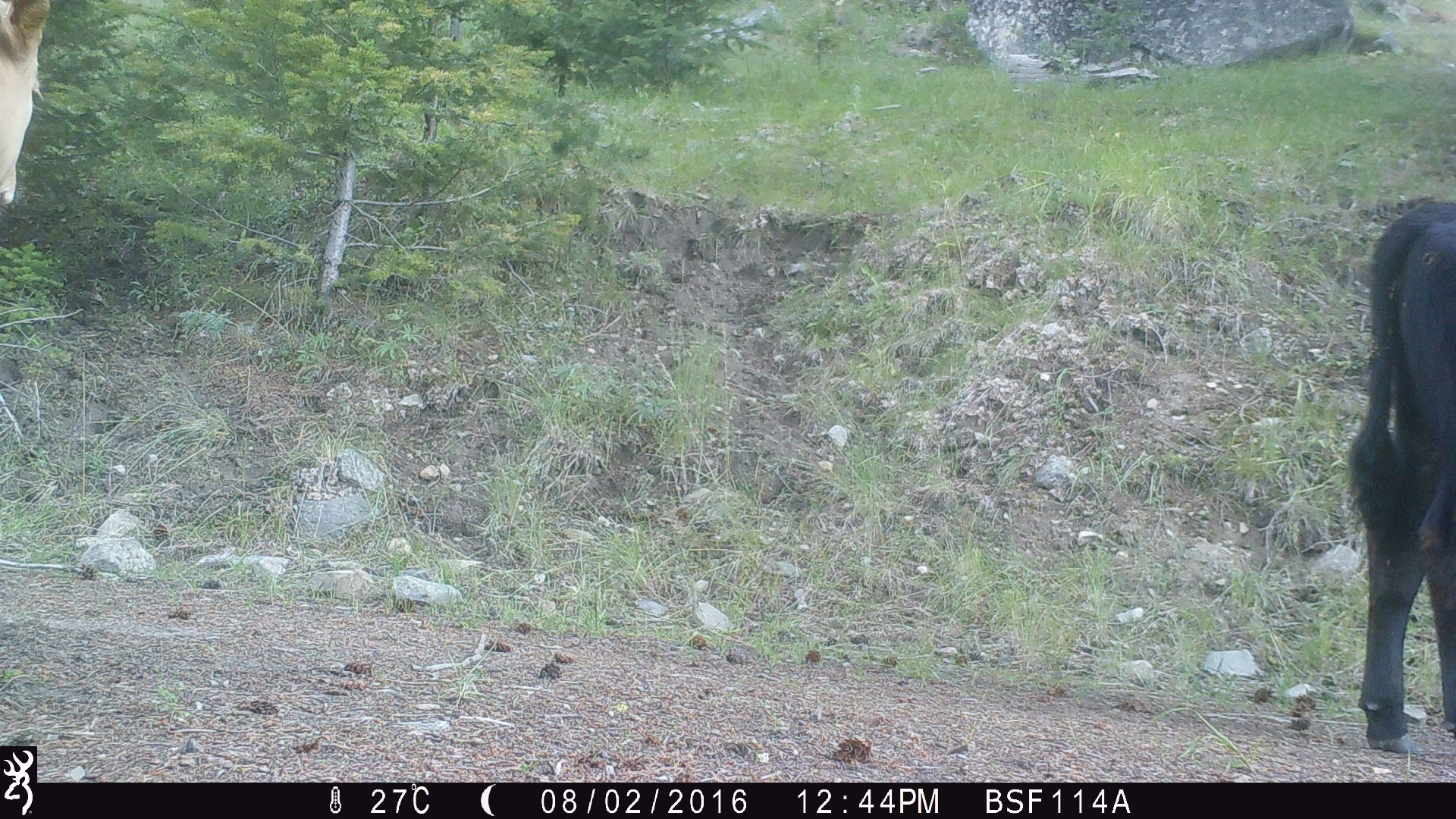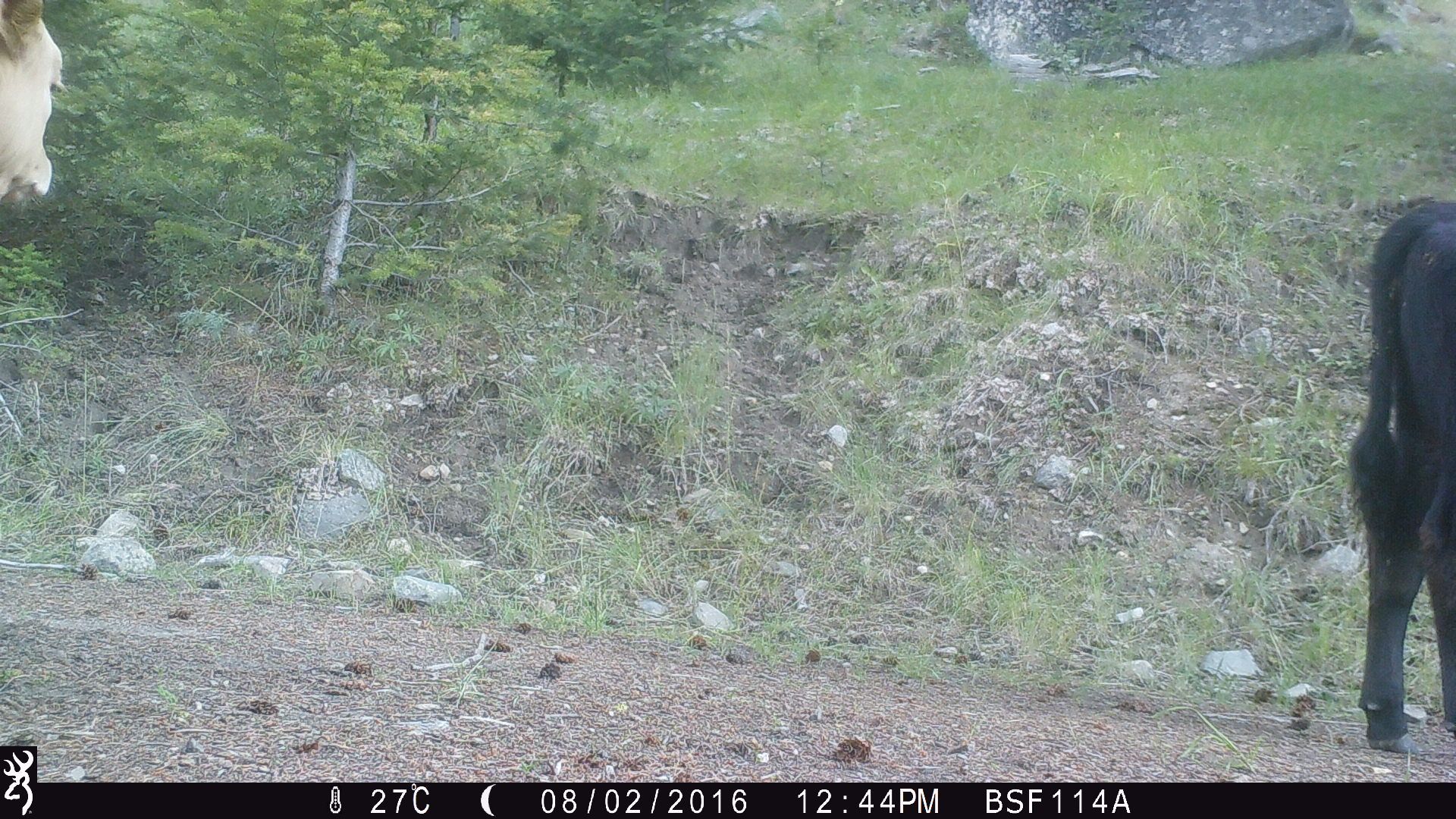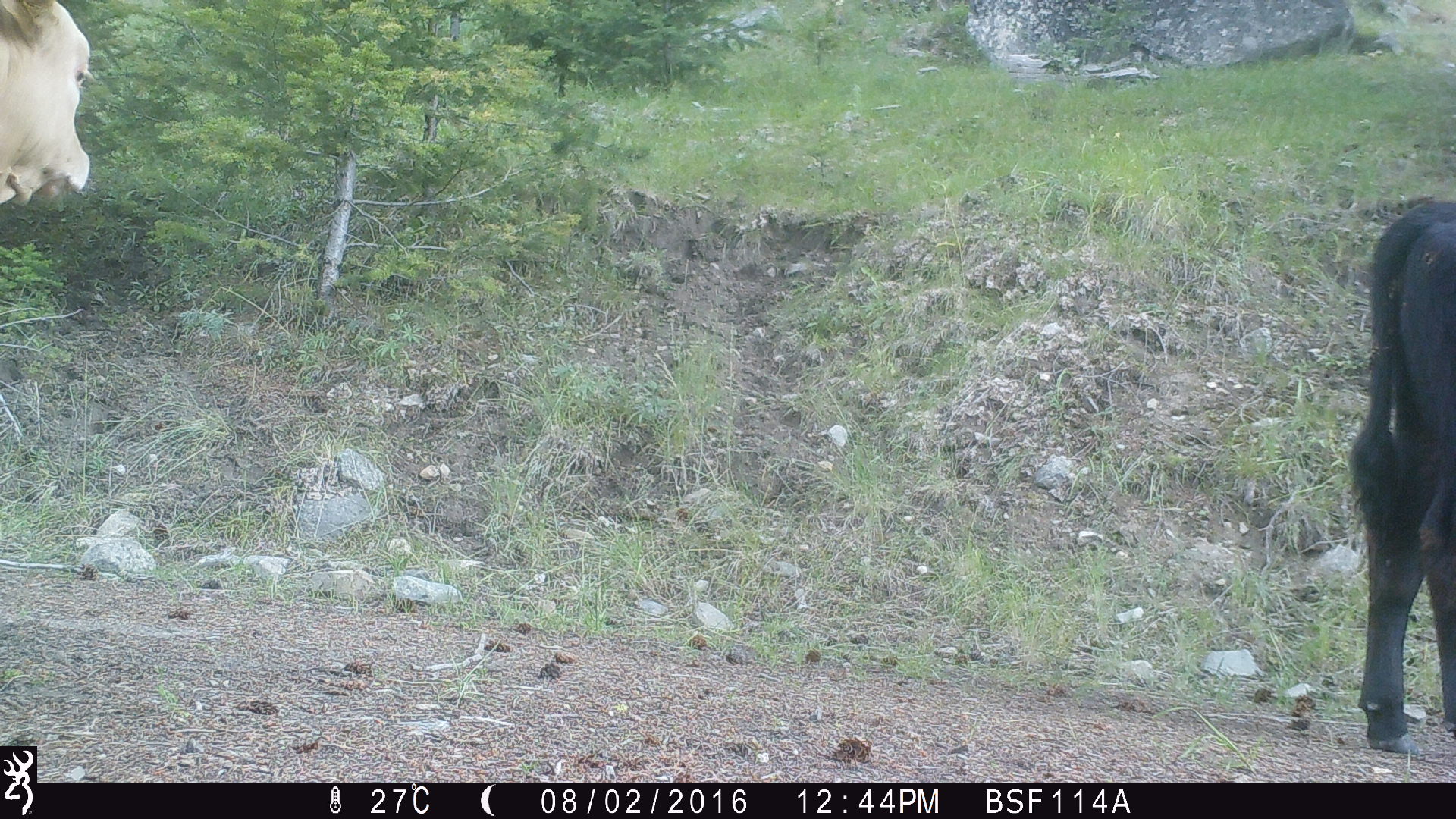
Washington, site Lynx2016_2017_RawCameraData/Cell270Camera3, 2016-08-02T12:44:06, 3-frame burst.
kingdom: Animalia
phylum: Chordata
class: Mammalia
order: Artiodactyla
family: Bovidae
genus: Bos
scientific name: Bos taurus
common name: domestic cattle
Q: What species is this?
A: Domestic cattle (Bos taurus).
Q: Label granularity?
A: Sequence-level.